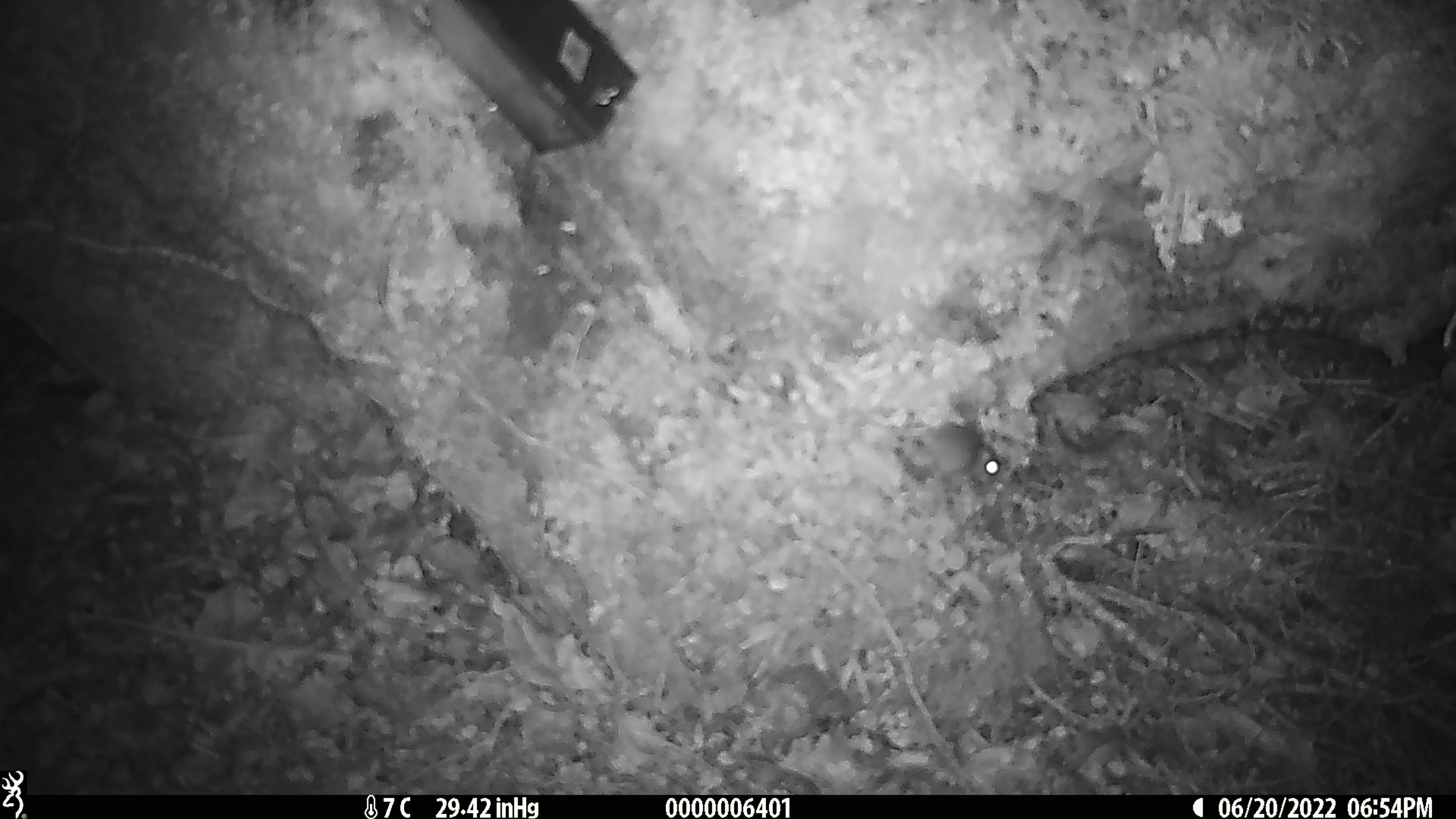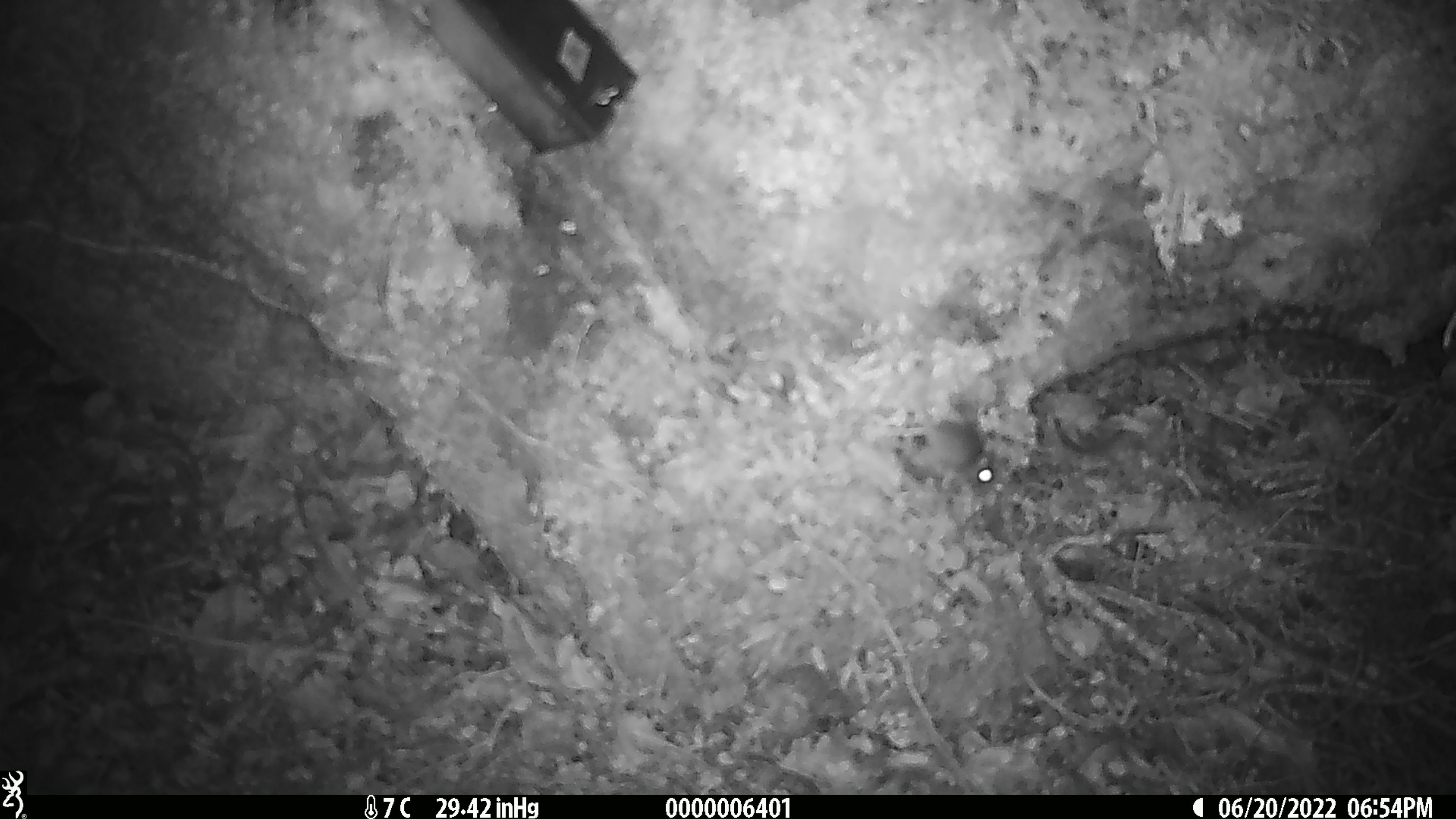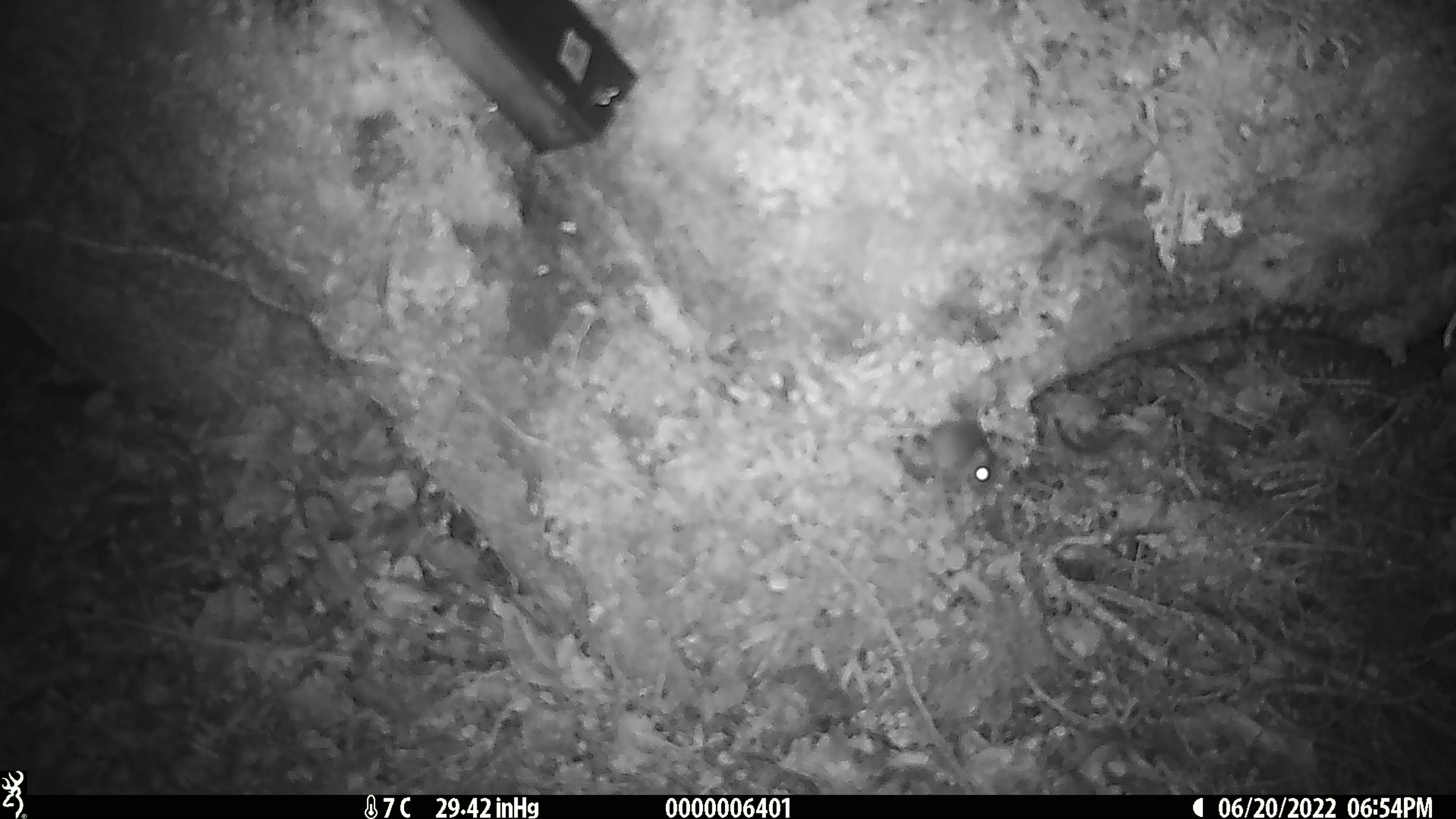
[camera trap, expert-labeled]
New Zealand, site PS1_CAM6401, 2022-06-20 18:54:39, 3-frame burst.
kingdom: Animalia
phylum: Chordata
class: Mammalia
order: Rodentia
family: Muridae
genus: Mus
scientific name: Mus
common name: mouse